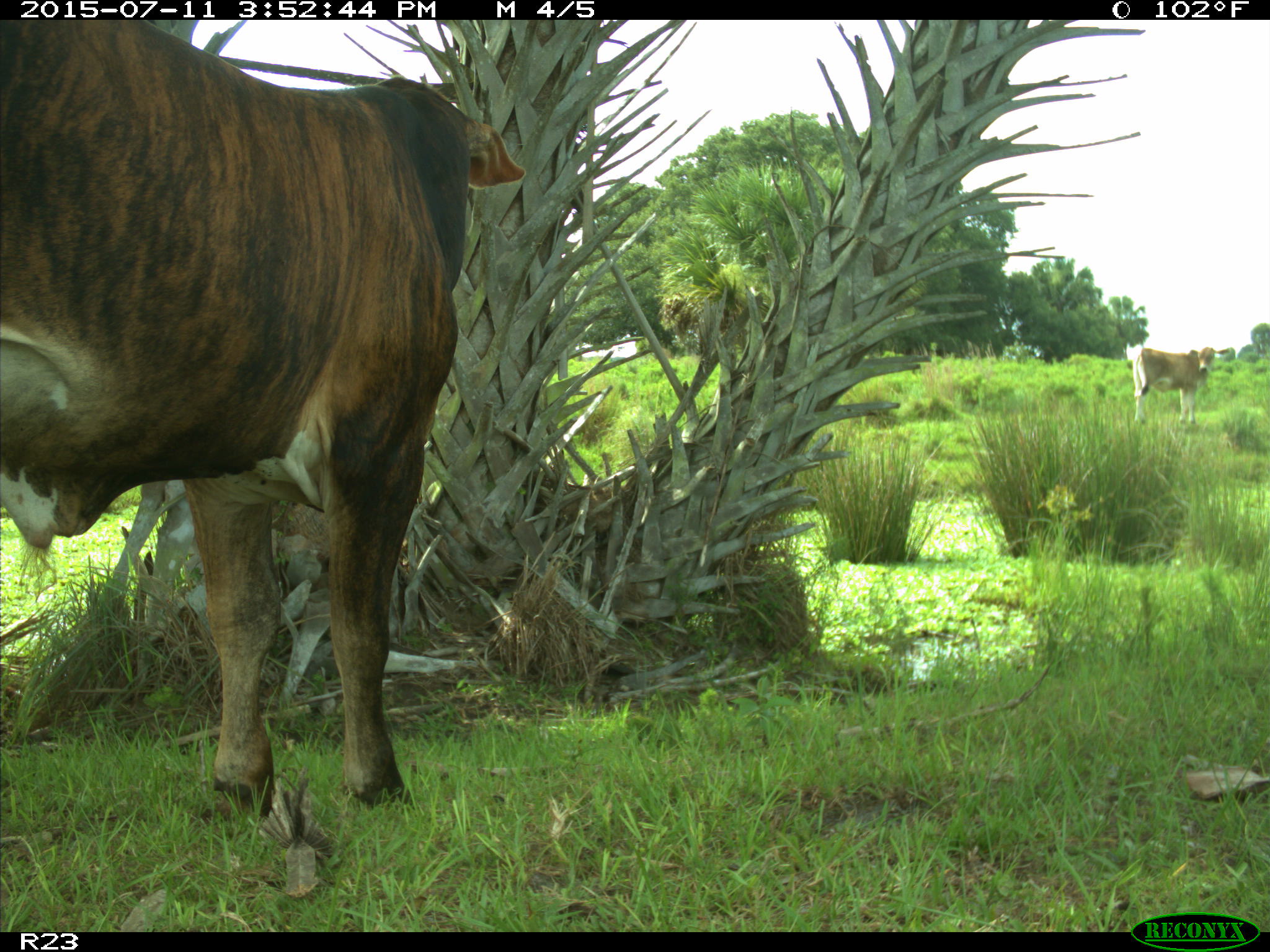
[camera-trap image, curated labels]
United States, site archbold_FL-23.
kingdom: Animalia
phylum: Chordata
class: Mammalia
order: Artiodactyla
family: Bovidae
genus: Bos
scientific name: Bos taurus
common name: domestic cow